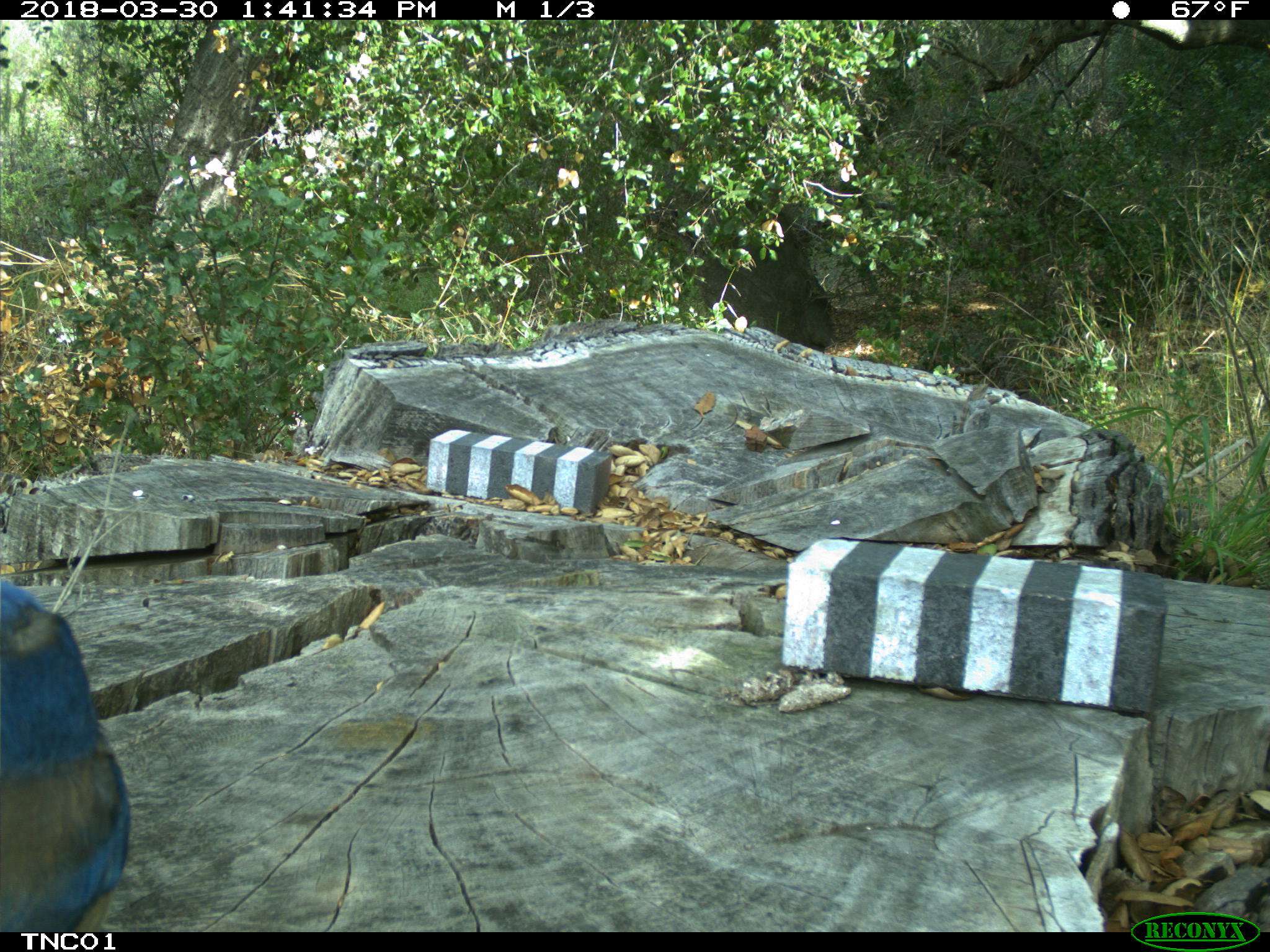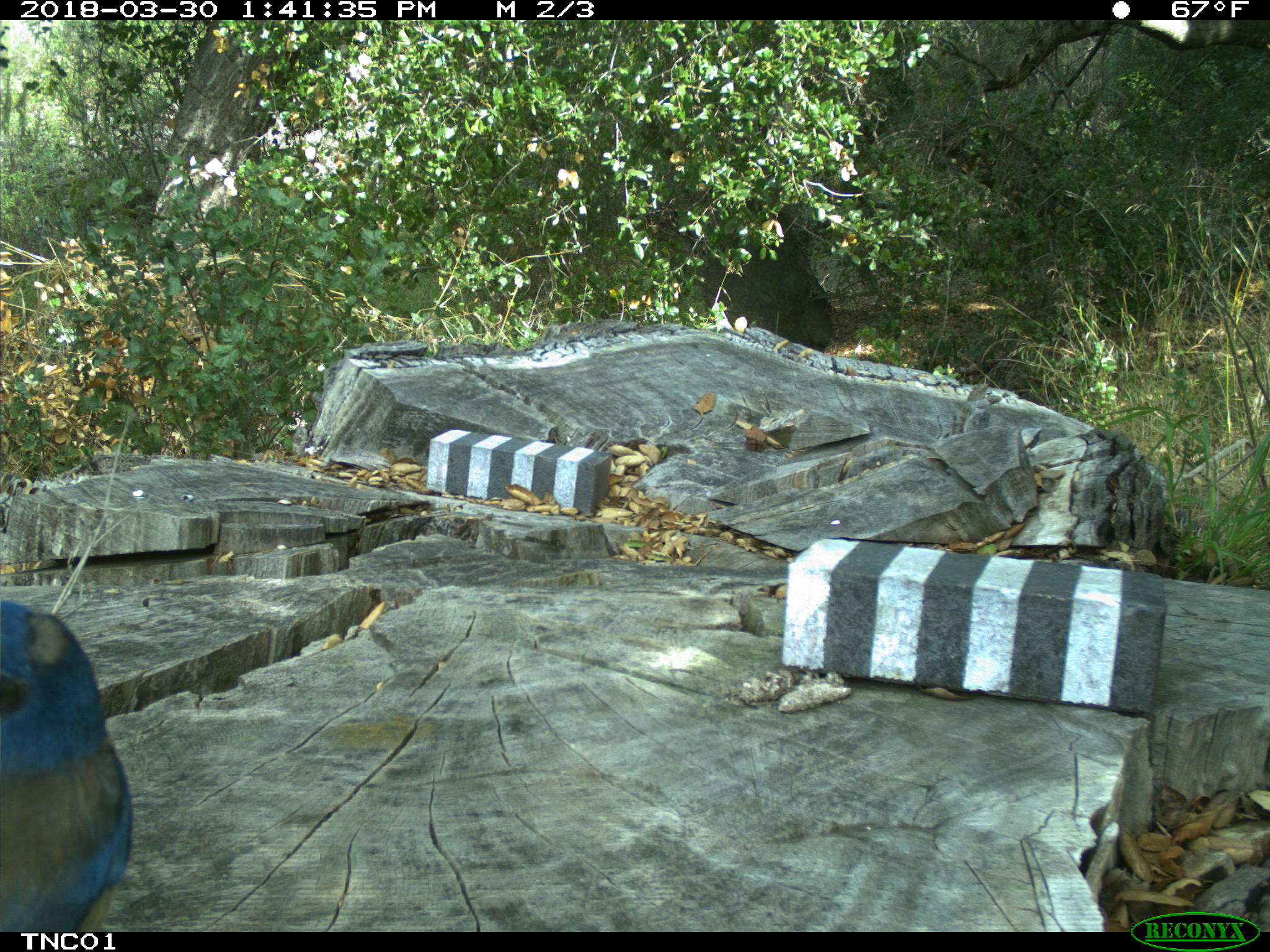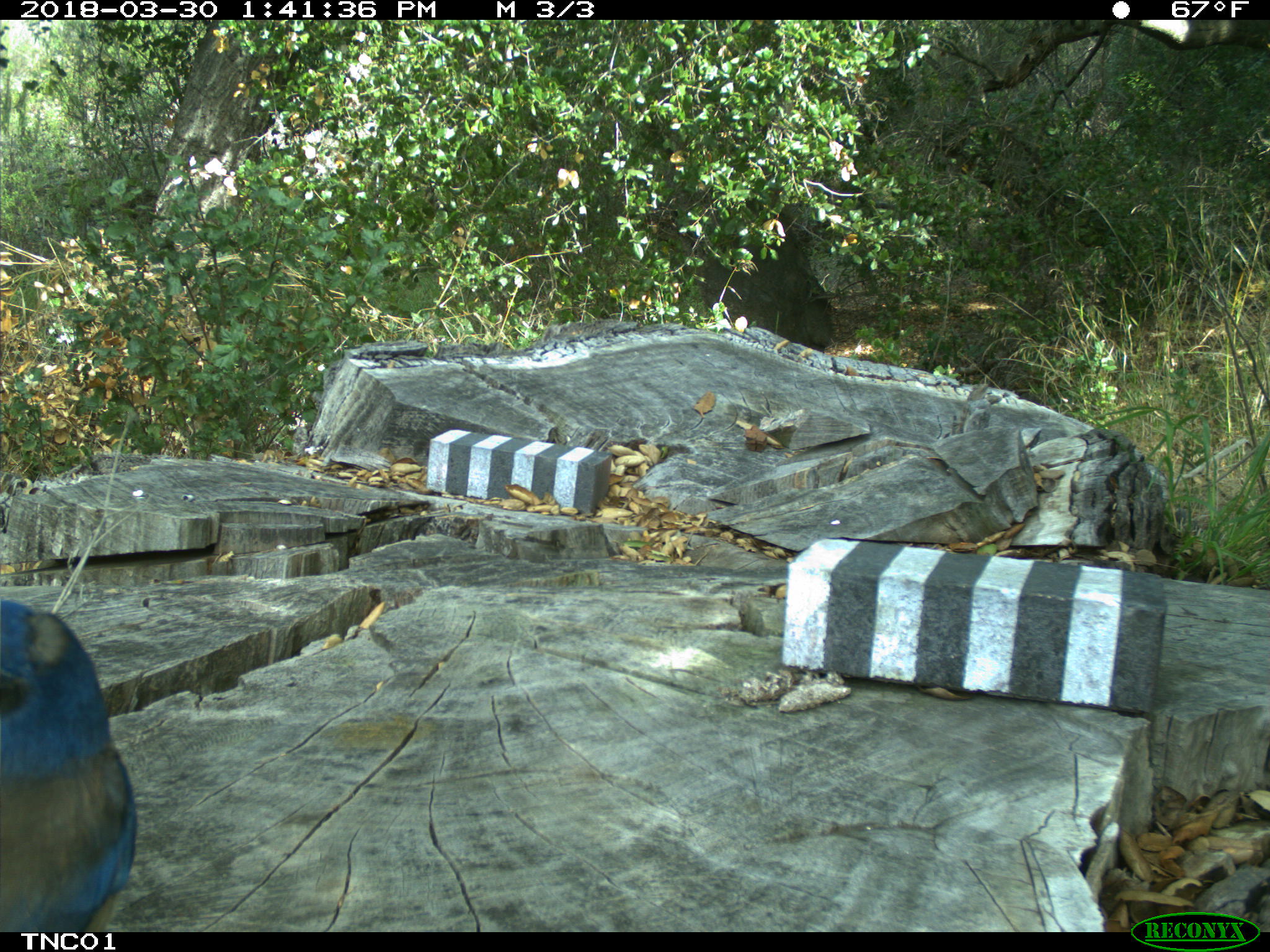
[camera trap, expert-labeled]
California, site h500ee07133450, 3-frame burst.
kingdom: Animalia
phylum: Chordata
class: Aves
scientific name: Aves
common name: bird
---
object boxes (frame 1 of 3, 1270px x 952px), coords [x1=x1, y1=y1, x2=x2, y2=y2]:
bird: [x1=0, y1=574, x2=131, y2=931]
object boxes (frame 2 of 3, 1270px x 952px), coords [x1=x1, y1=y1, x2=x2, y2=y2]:
bird: [x1=0, y1=598, x2=134, y2=930]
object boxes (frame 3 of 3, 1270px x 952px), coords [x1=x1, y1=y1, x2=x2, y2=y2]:
bird: [x1=0, y1=601, x2=137, y2=930]